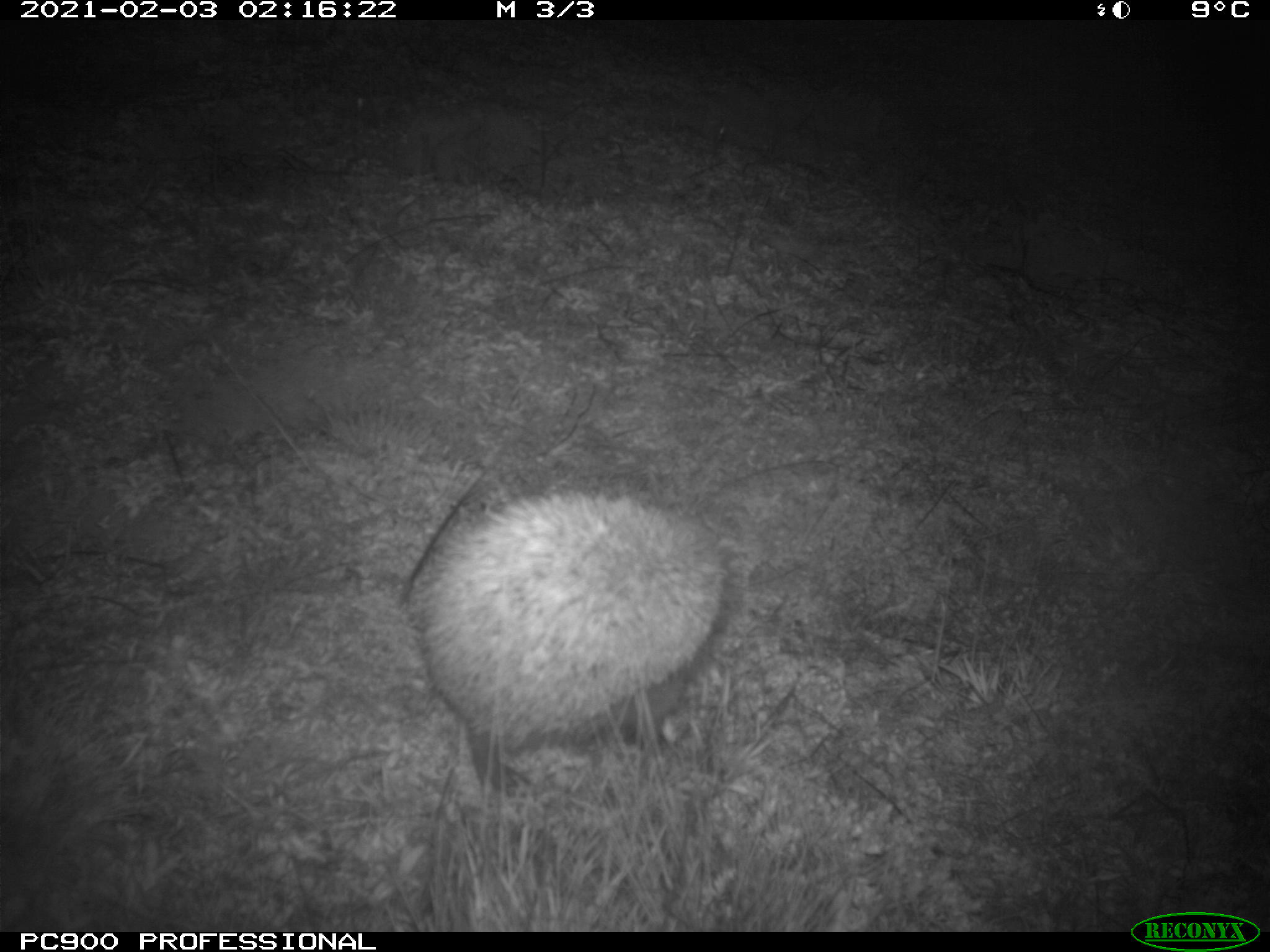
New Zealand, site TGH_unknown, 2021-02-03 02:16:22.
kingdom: Animalia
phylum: Chordata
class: Mammalia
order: Eulipotyphla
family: Erinaceidae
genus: Erinaceus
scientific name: Erinaceus europaeus europaeus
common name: european hedgehog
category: hedgehog